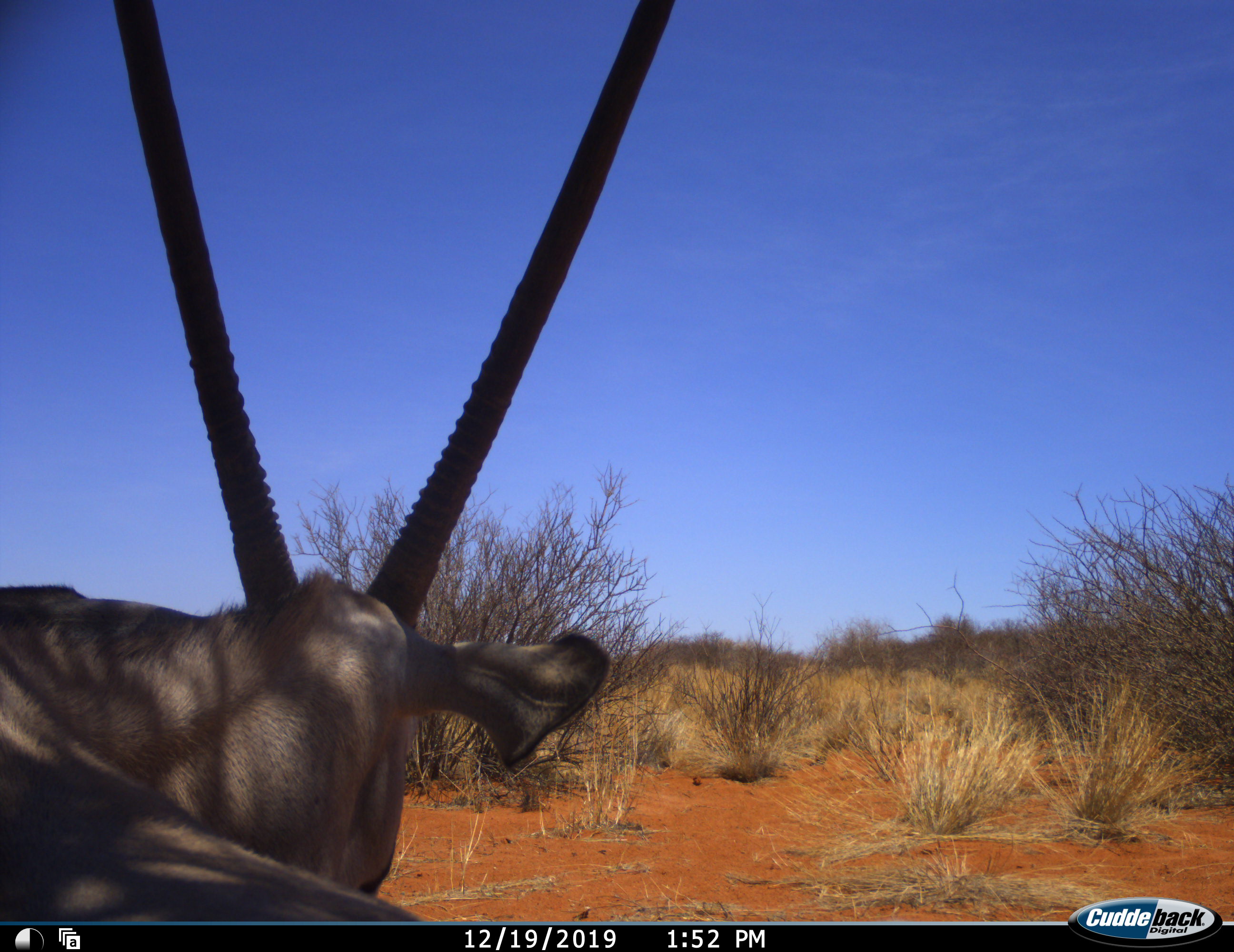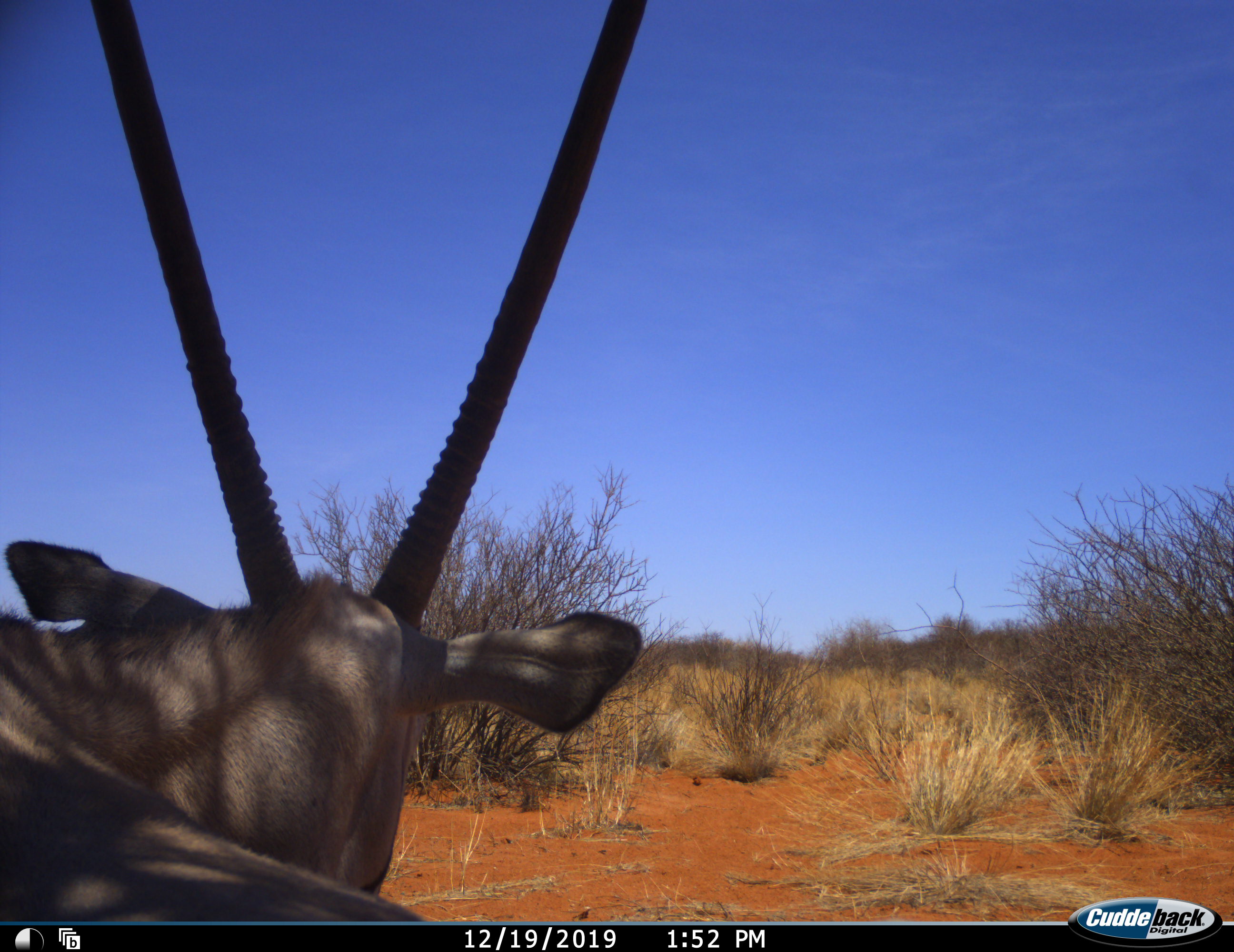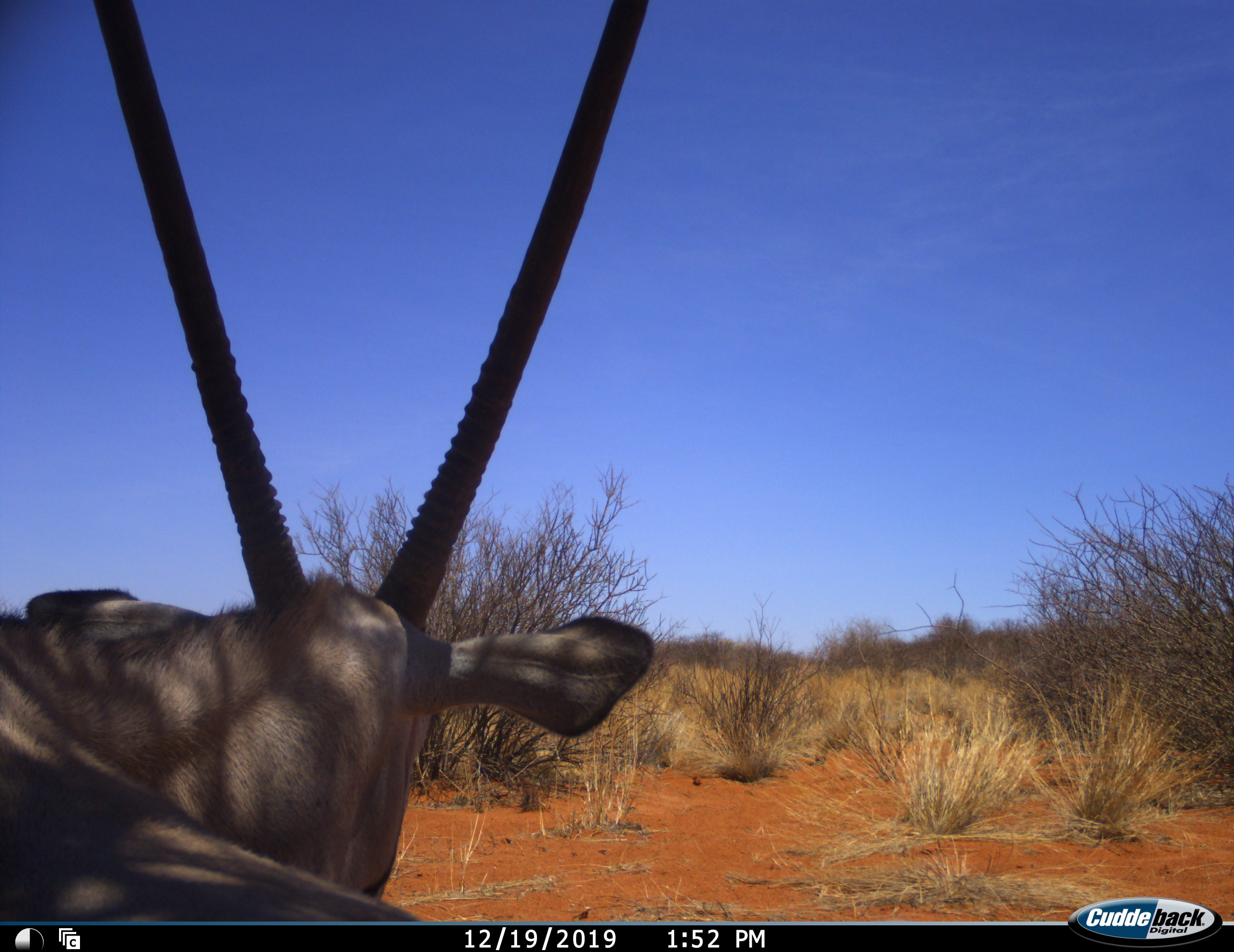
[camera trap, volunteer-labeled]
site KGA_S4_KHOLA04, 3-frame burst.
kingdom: Animalia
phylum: Chordata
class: Mammalia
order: Artiodactyla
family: Bovidae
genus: Oryx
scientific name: Oryx gazella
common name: gemsbok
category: oryx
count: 1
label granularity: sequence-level